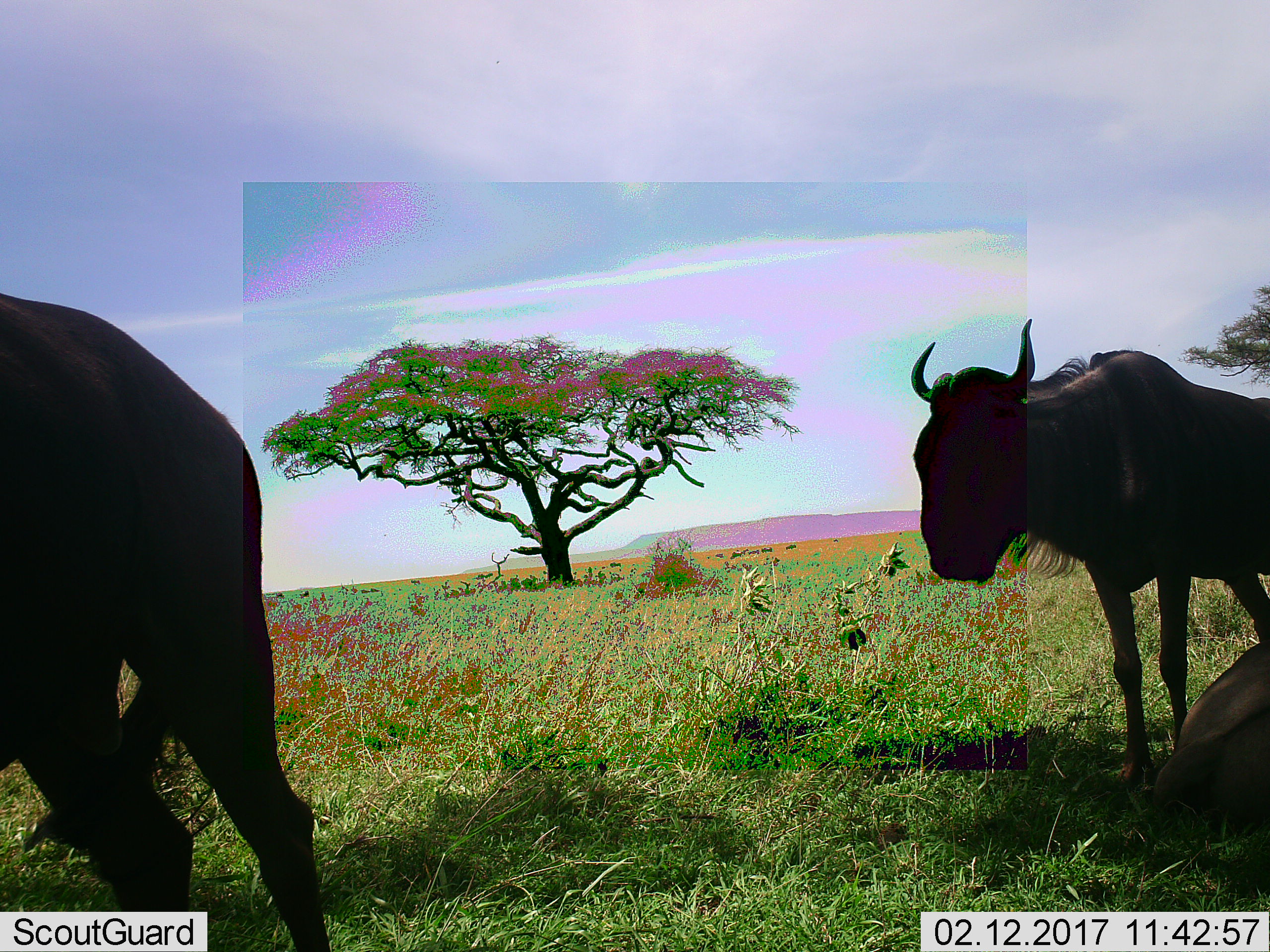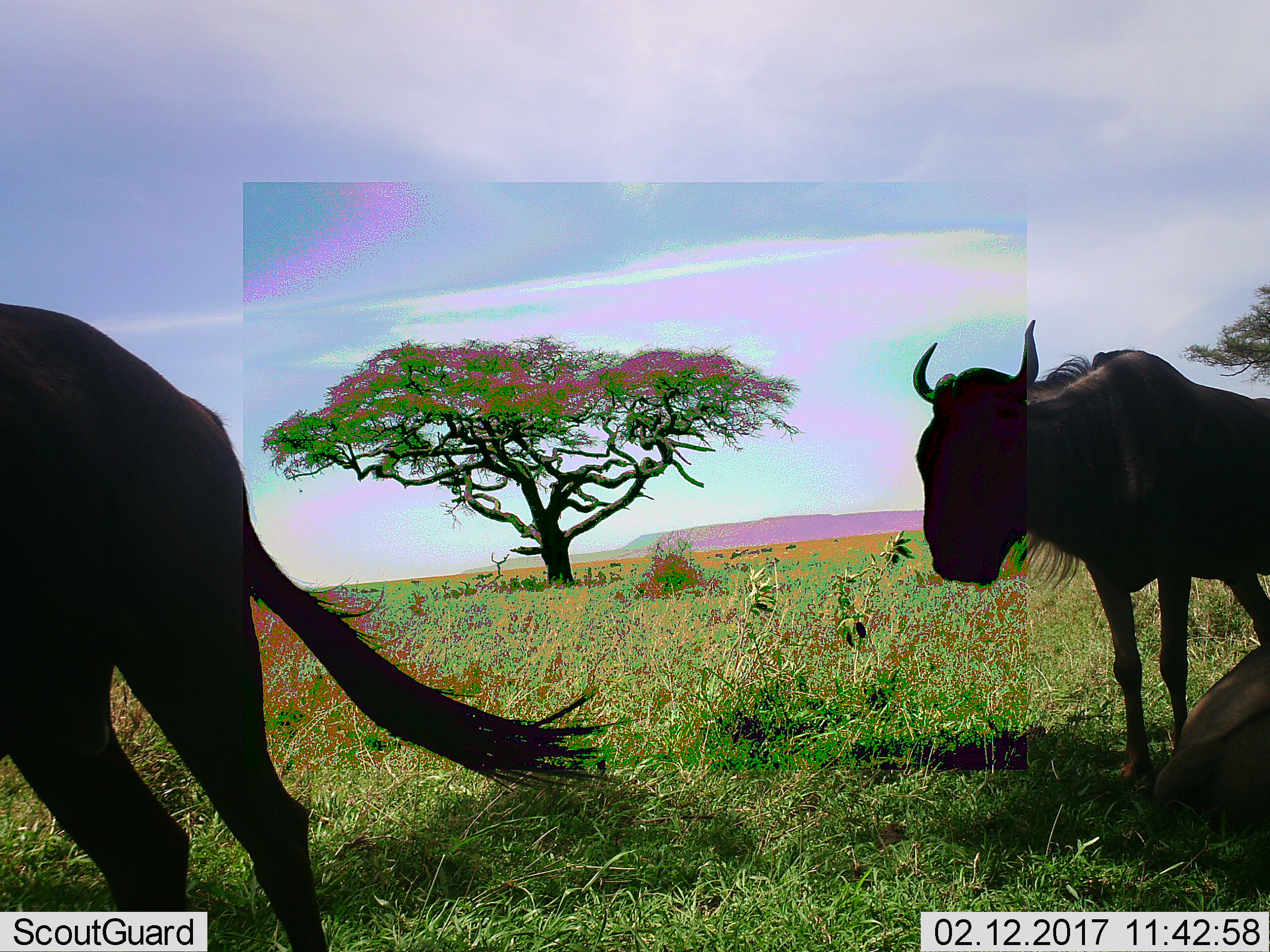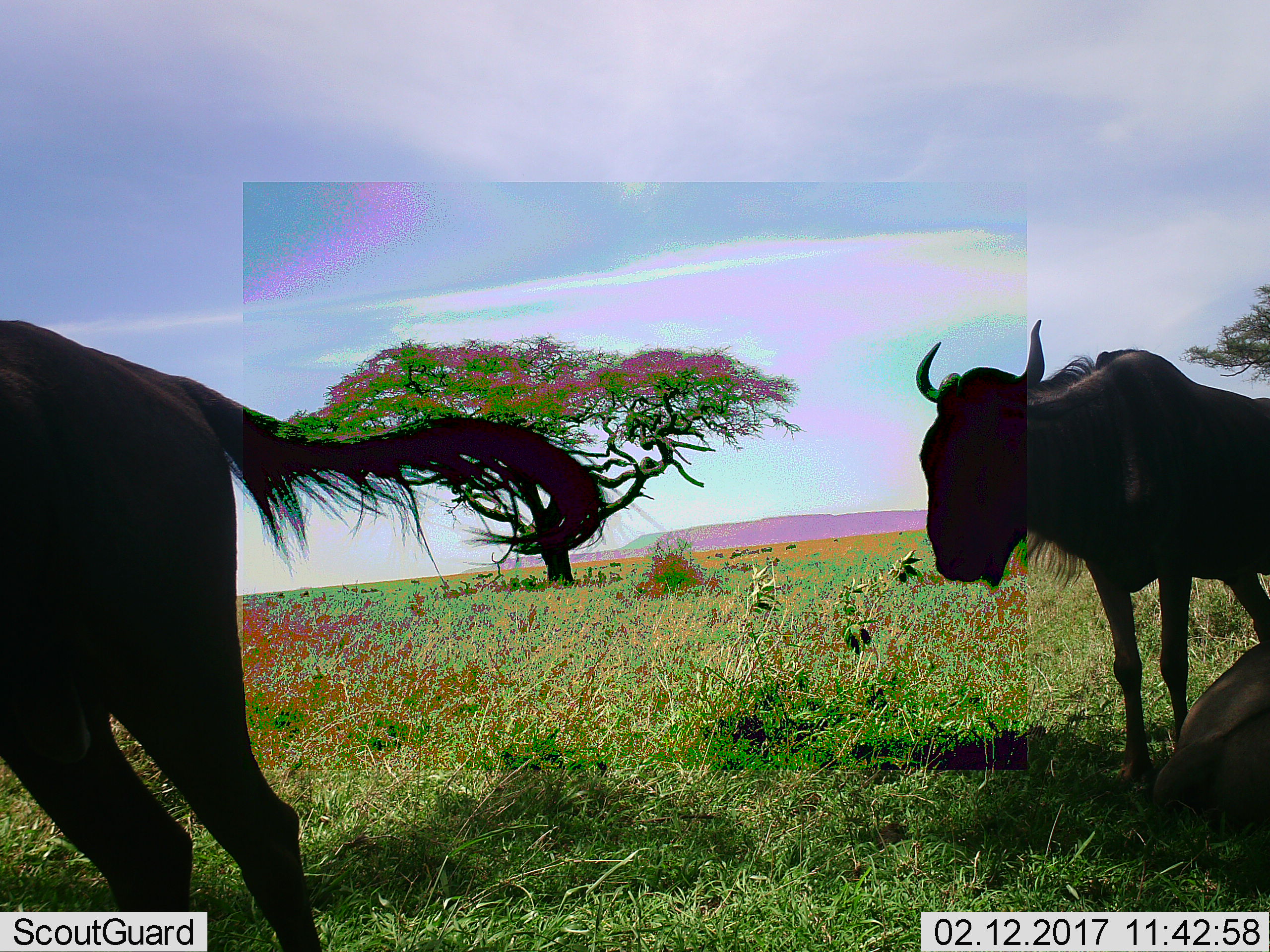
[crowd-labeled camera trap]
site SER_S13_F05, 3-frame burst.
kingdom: Animalia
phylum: Chordata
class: Mammalia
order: Artiodactyla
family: Bovidae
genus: Connochaetes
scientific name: Connochaetes taurinus taurinus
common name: blue wildebeest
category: wildebeestblue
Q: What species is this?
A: Wildebeestblue (blue wildebeest) (Connochaetes taurinus taurinus).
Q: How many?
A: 3.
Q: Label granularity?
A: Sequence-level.